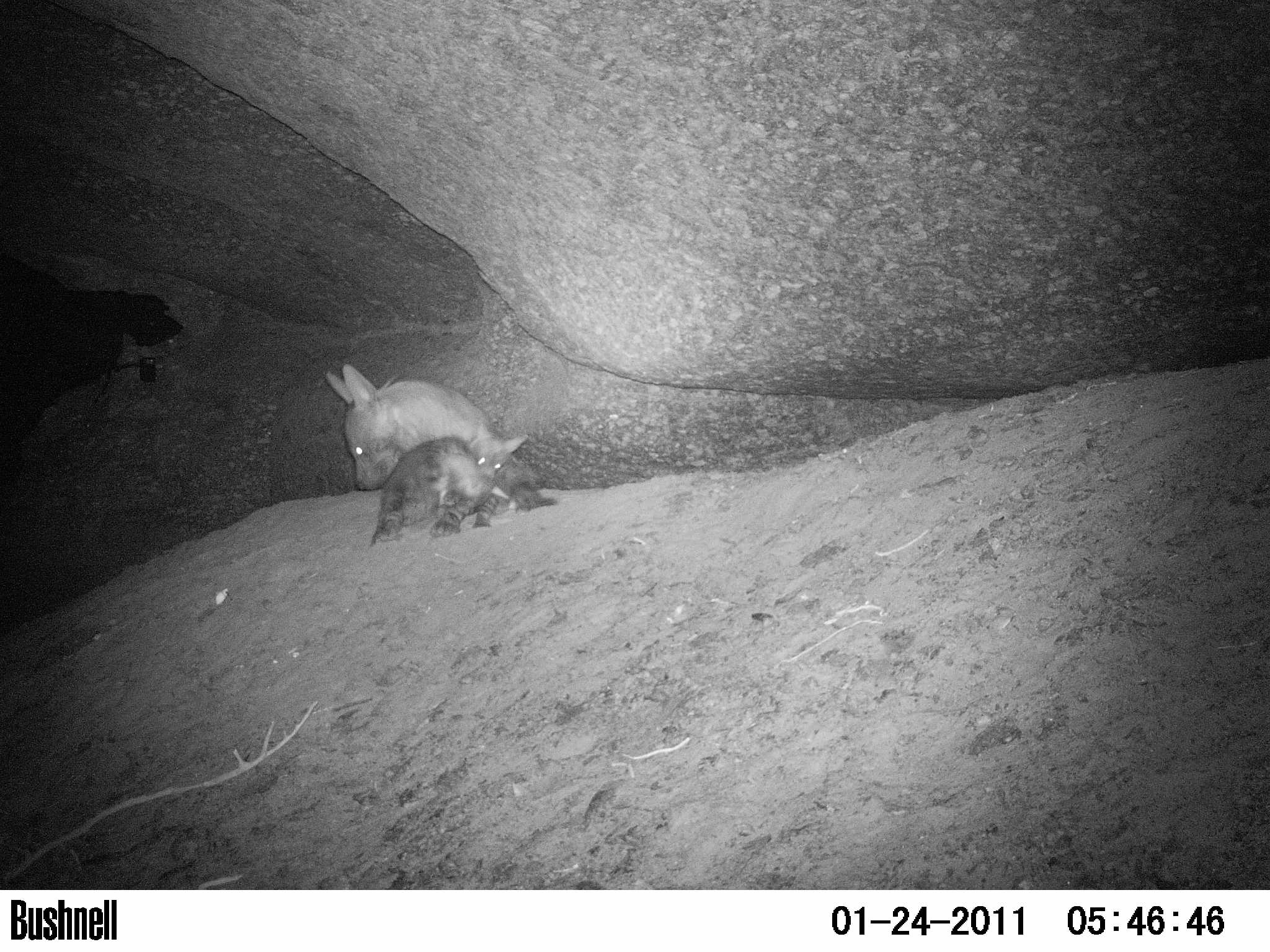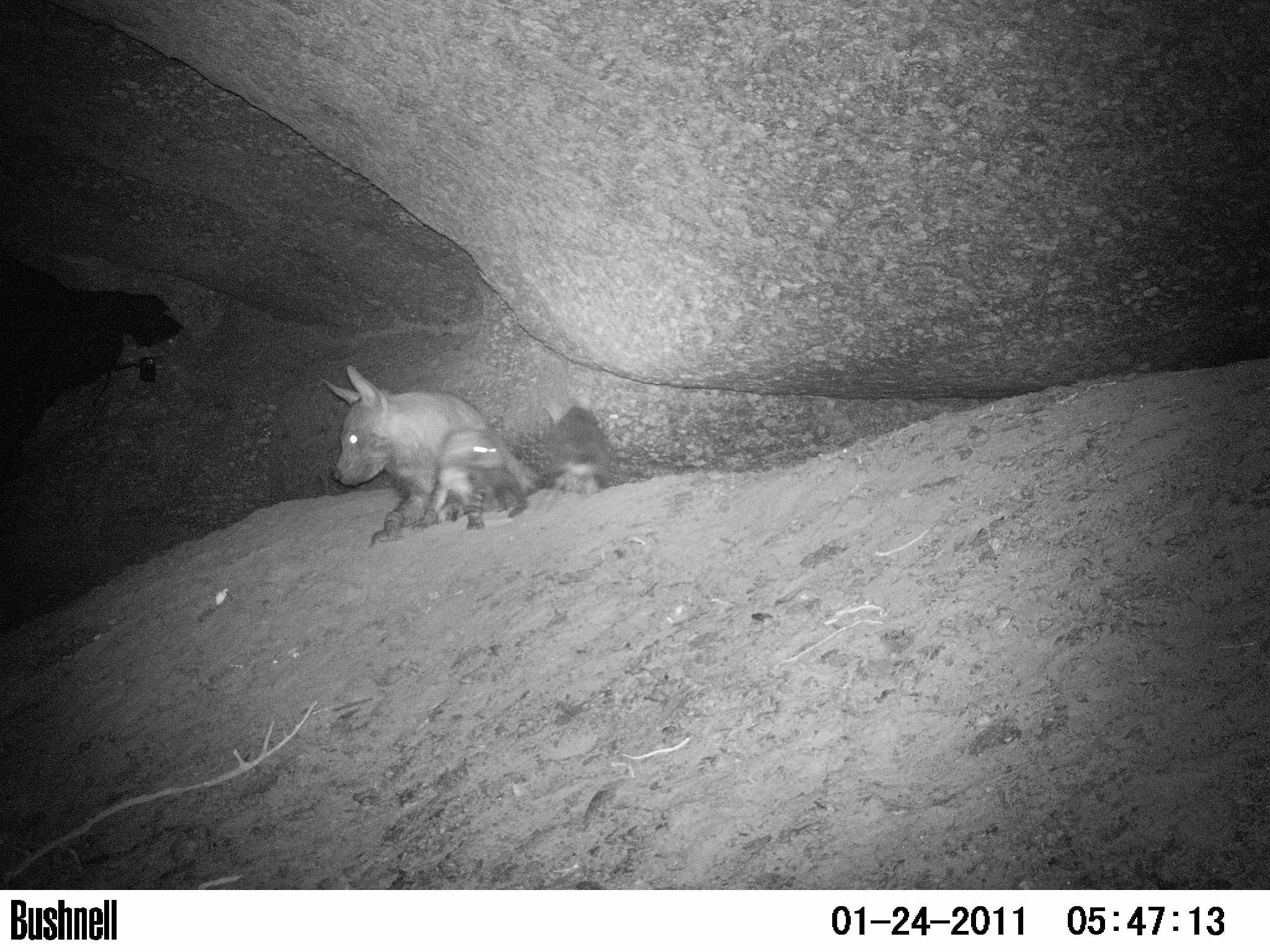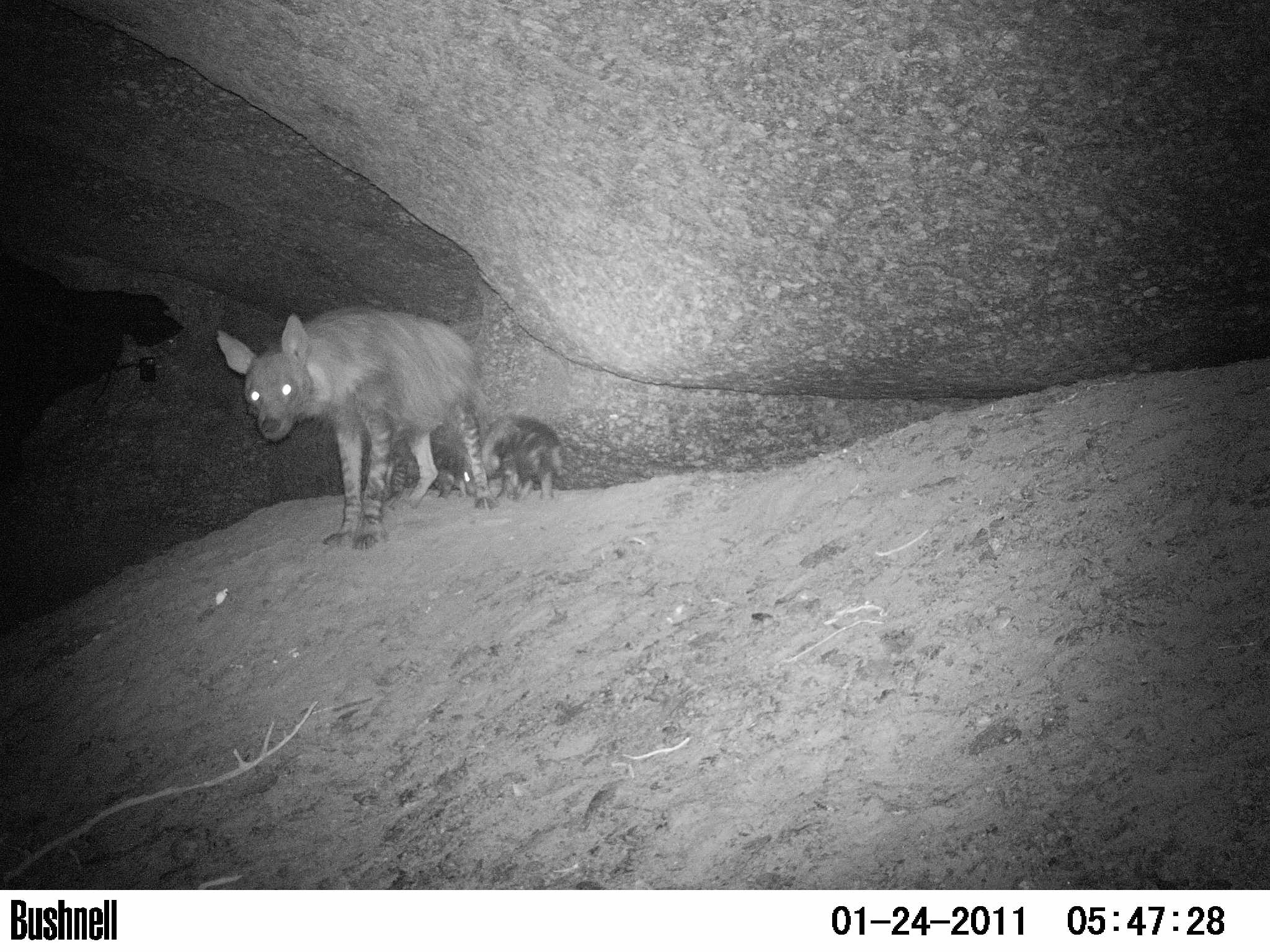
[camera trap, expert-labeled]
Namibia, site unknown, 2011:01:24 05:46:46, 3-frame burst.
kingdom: Animalia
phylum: Chordata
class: Mammalia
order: Carnivora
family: Hyaenidae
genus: Parahyaena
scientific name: Parahyaena brunnea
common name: brown hyena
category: hyaena brunnea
Hyaena brunnea (brown hyena) (Parahyaena brunnea).